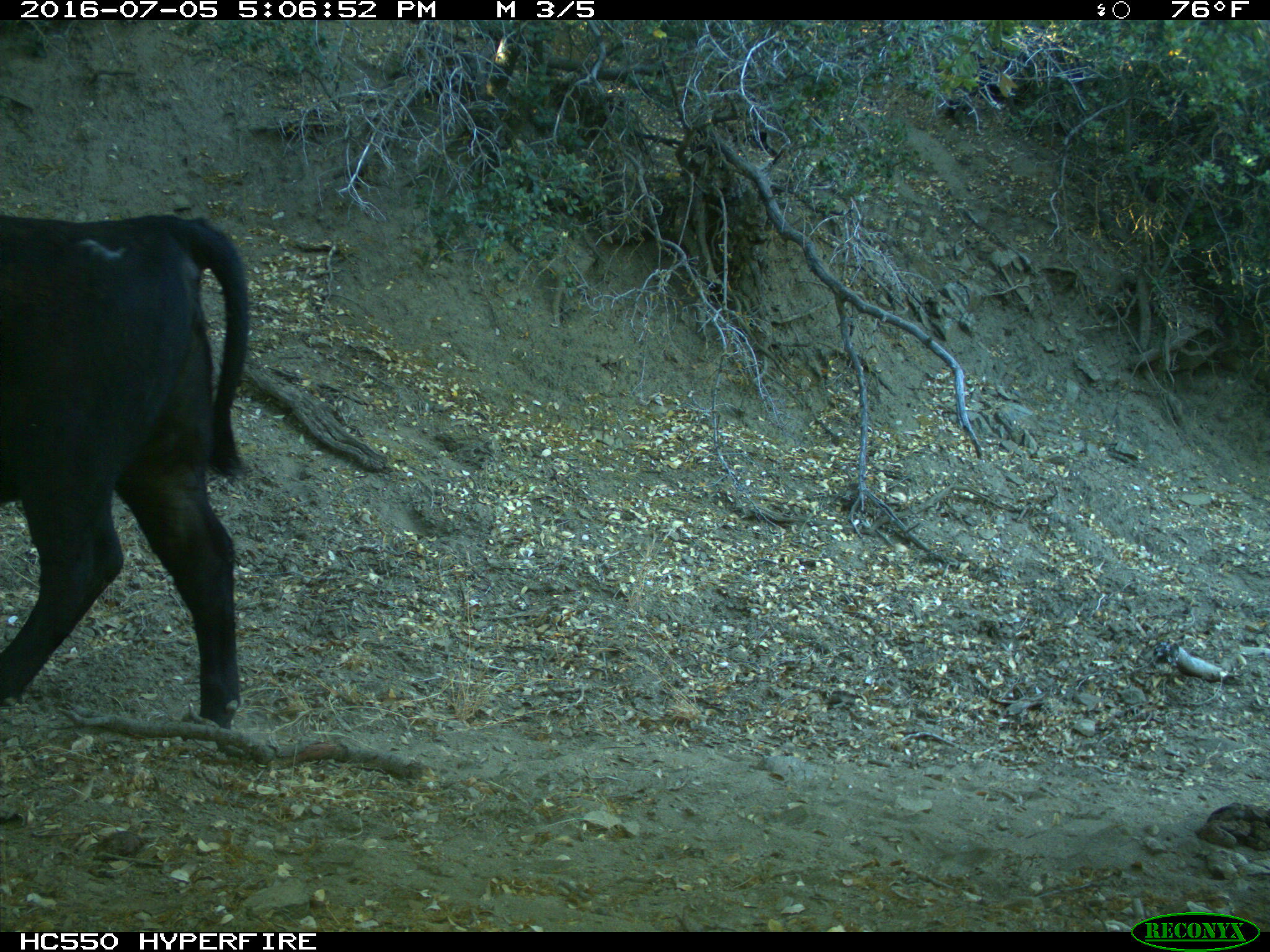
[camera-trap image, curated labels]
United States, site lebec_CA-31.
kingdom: Animalia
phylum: Chordata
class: Mammalia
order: Artiodactyla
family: Bovidae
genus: Bos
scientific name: Bos taurus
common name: domestic cow